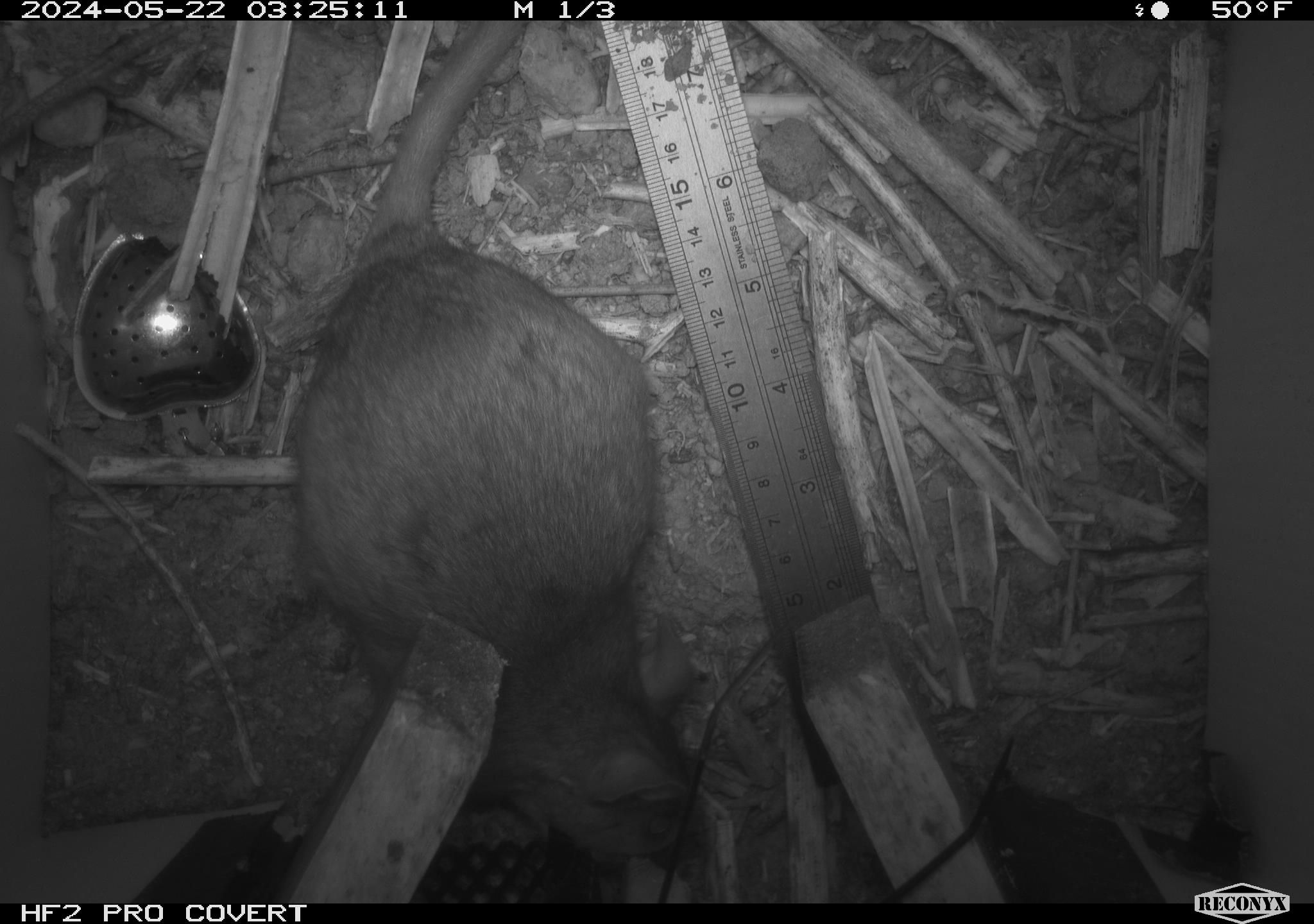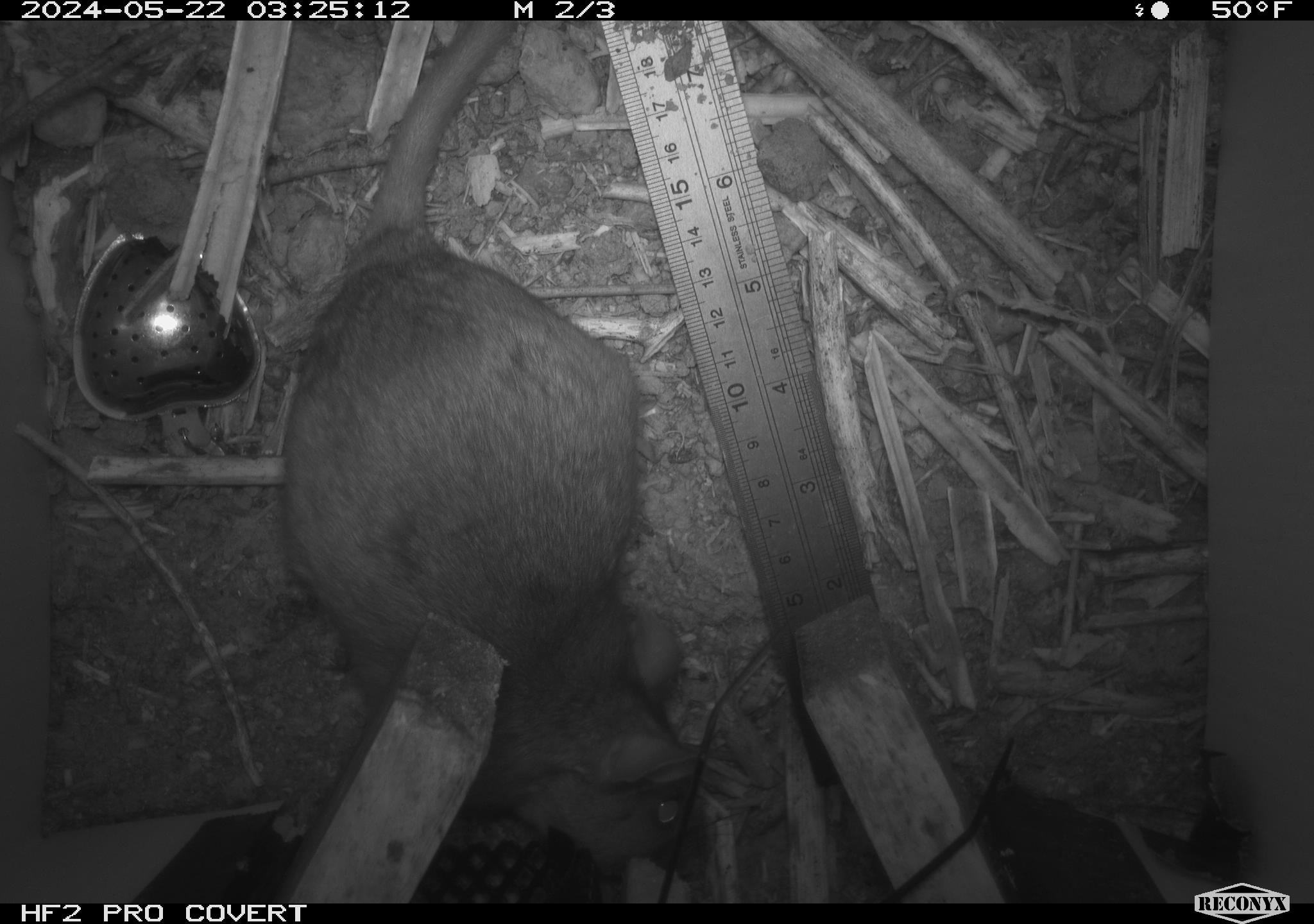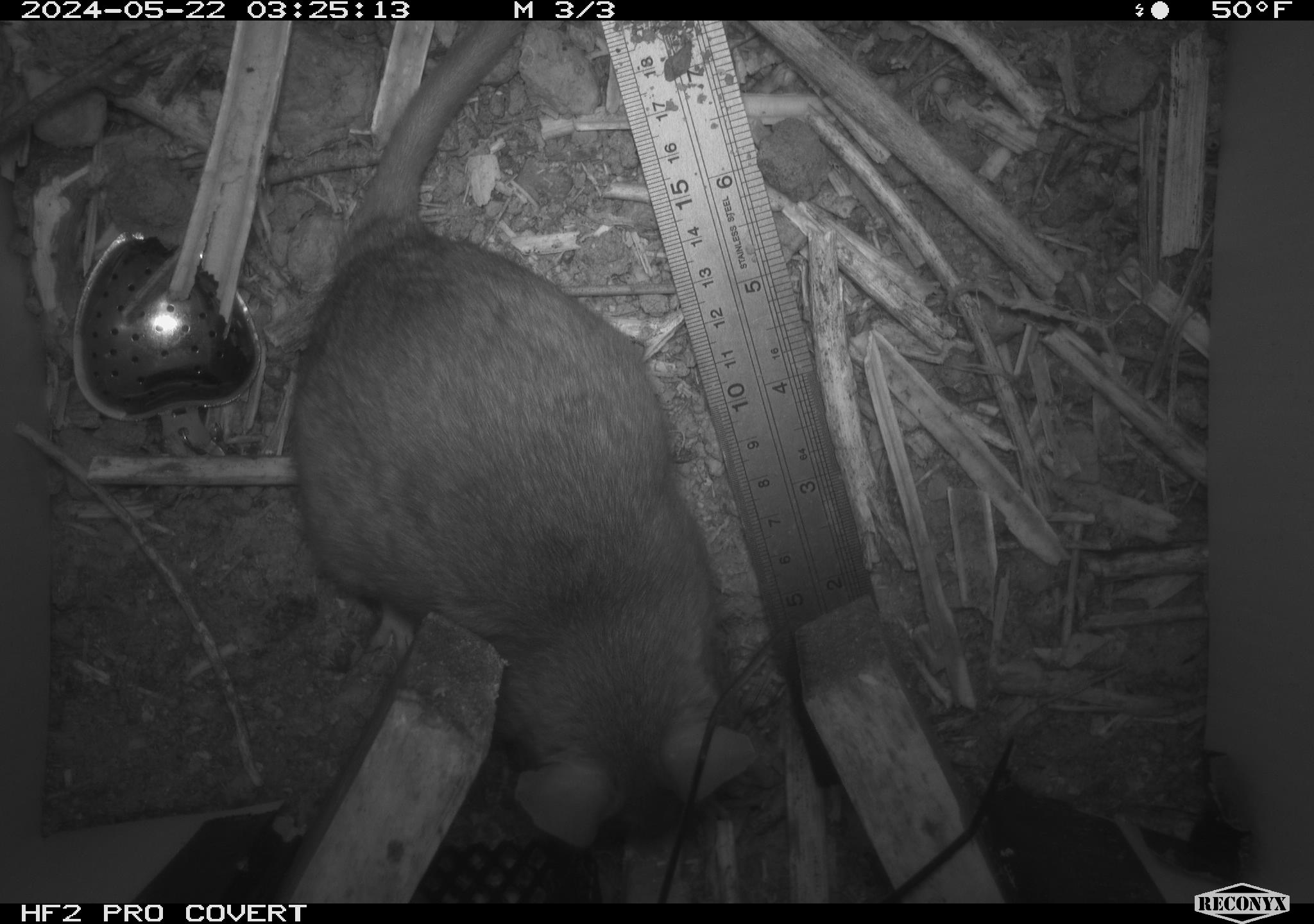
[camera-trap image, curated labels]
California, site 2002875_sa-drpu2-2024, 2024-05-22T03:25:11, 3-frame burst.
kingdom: Animalia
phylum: Chordata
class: Mammalia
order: Rodentia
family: Cricetidae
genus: Neotoma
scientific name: Neotoma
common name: pack rat or woodrat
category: neotoma species